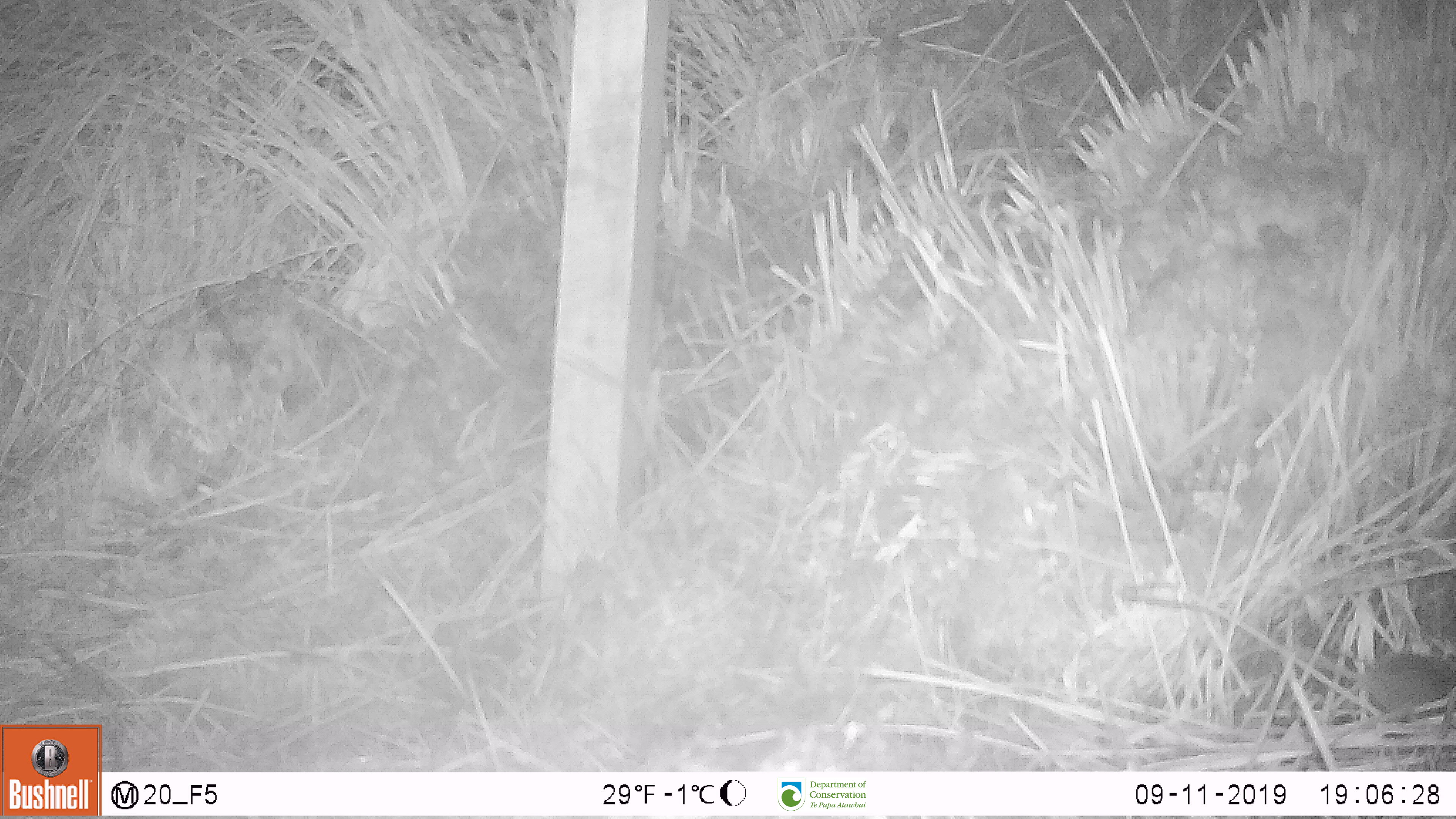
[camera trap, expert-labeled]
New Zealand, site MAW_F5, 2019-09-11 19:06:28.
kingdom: Animalia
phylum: Chordata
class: Mammalia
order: Rodentia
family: Muridae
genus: Mus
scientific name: Mus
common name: mouse